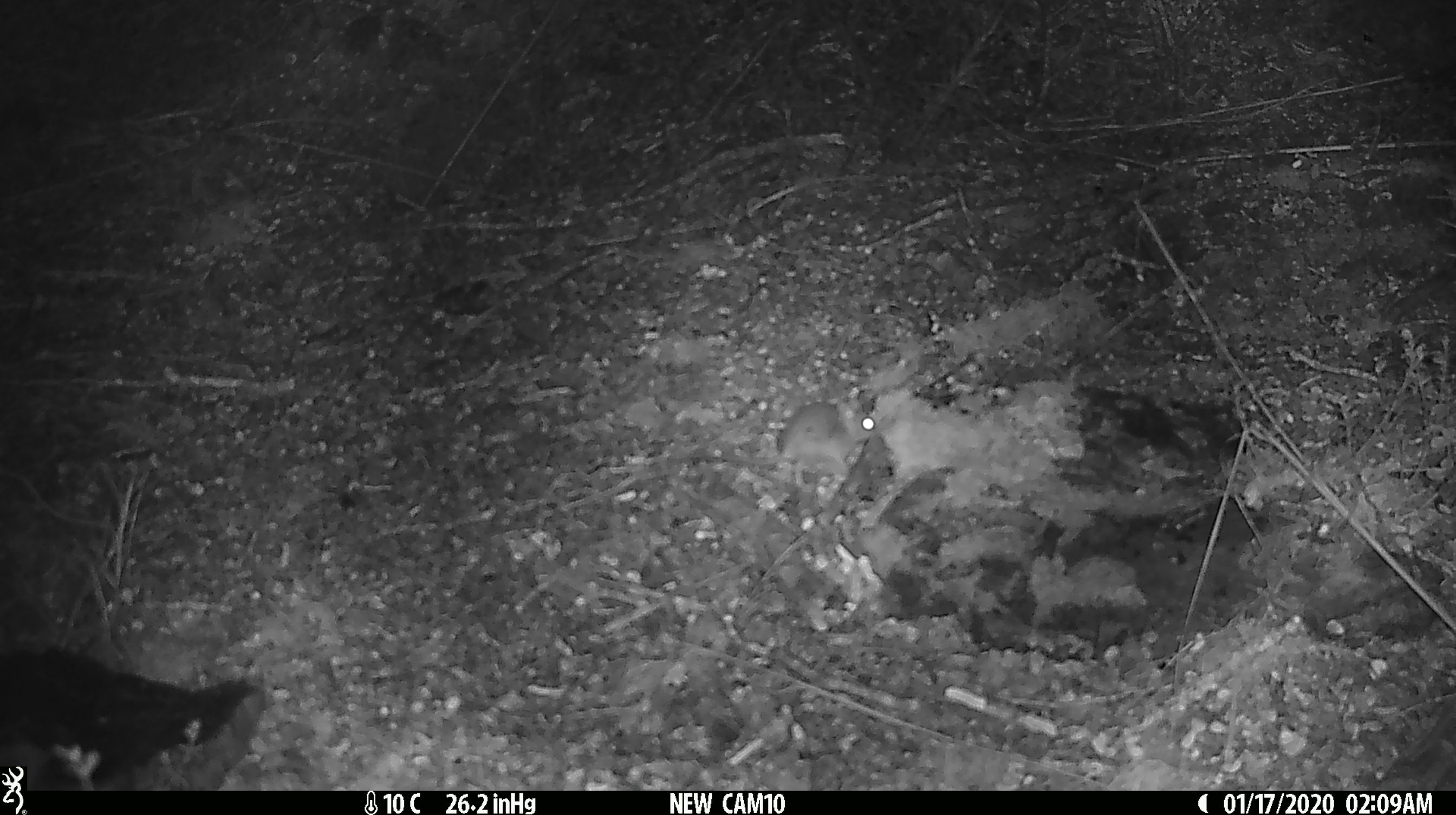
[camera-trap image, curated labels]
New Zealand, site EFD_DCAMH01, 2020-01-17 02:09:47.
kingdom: Animalia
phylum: Chordata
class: Mammalia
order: Rodentia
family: Muridae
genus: Mus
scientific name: Mus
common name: mouse